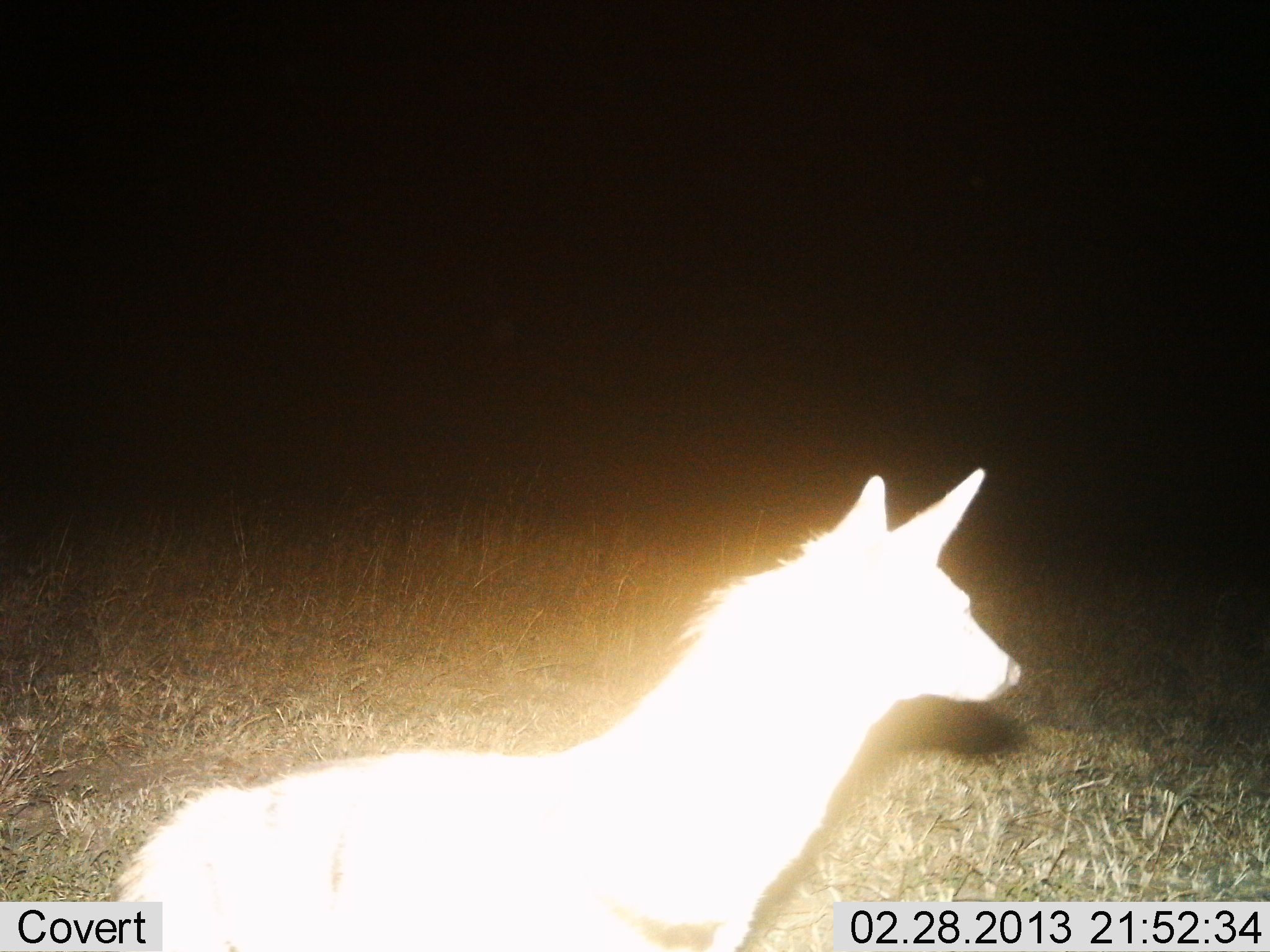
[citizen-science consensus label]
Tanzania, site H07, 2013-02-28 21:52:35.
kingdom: Animalia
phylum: Chordata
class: Mammalia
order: Carnivora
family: Canidae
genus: Lupulella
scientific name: Lupulella mesomelas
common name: black-backed jackal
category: jackal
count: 1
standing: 91%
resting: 0%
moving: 4%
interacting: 4%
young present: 0%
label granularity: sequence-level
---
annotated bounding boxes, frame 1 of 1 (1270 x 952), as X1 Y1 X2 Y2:
animal: 116 464 1023 952